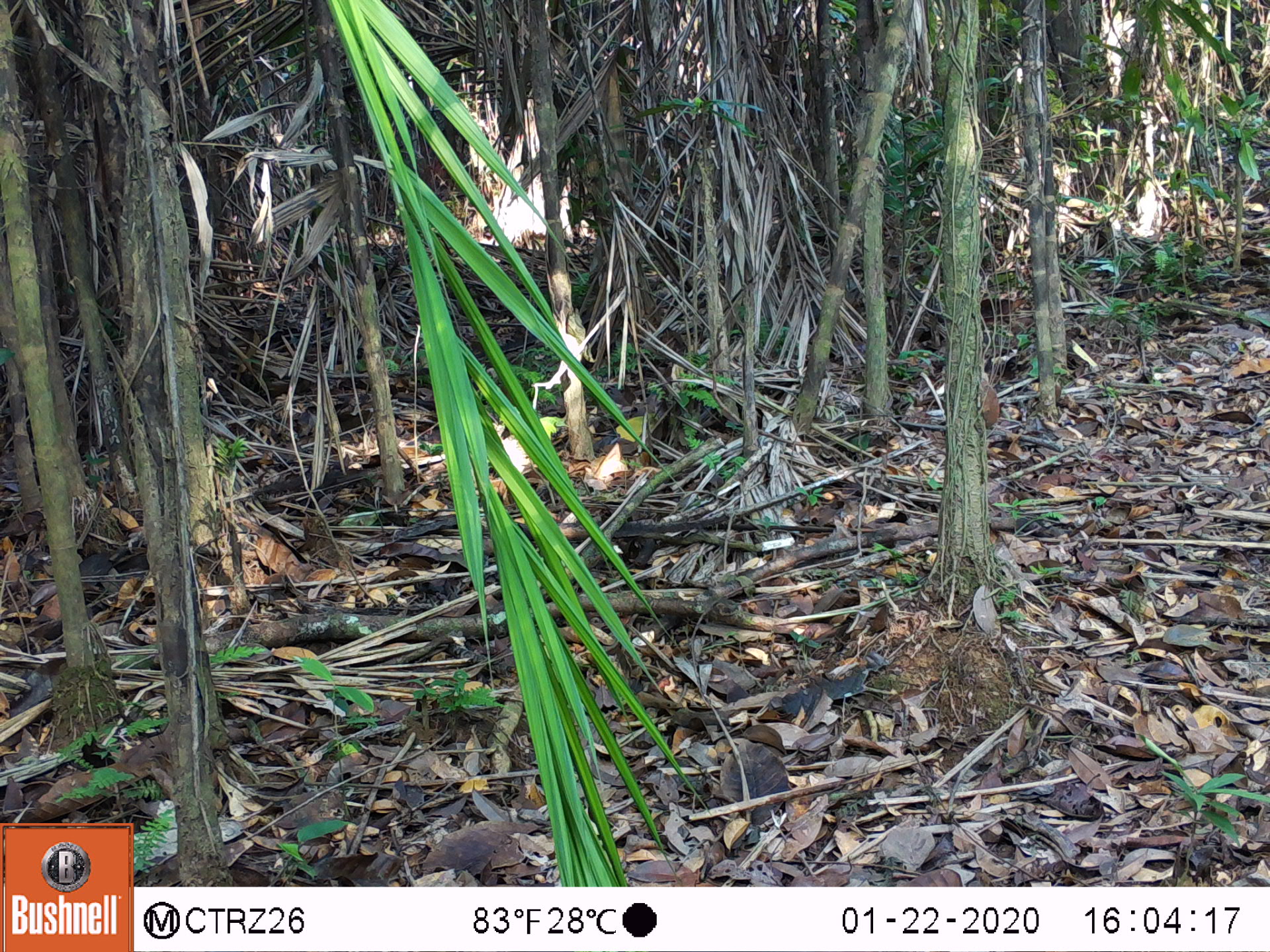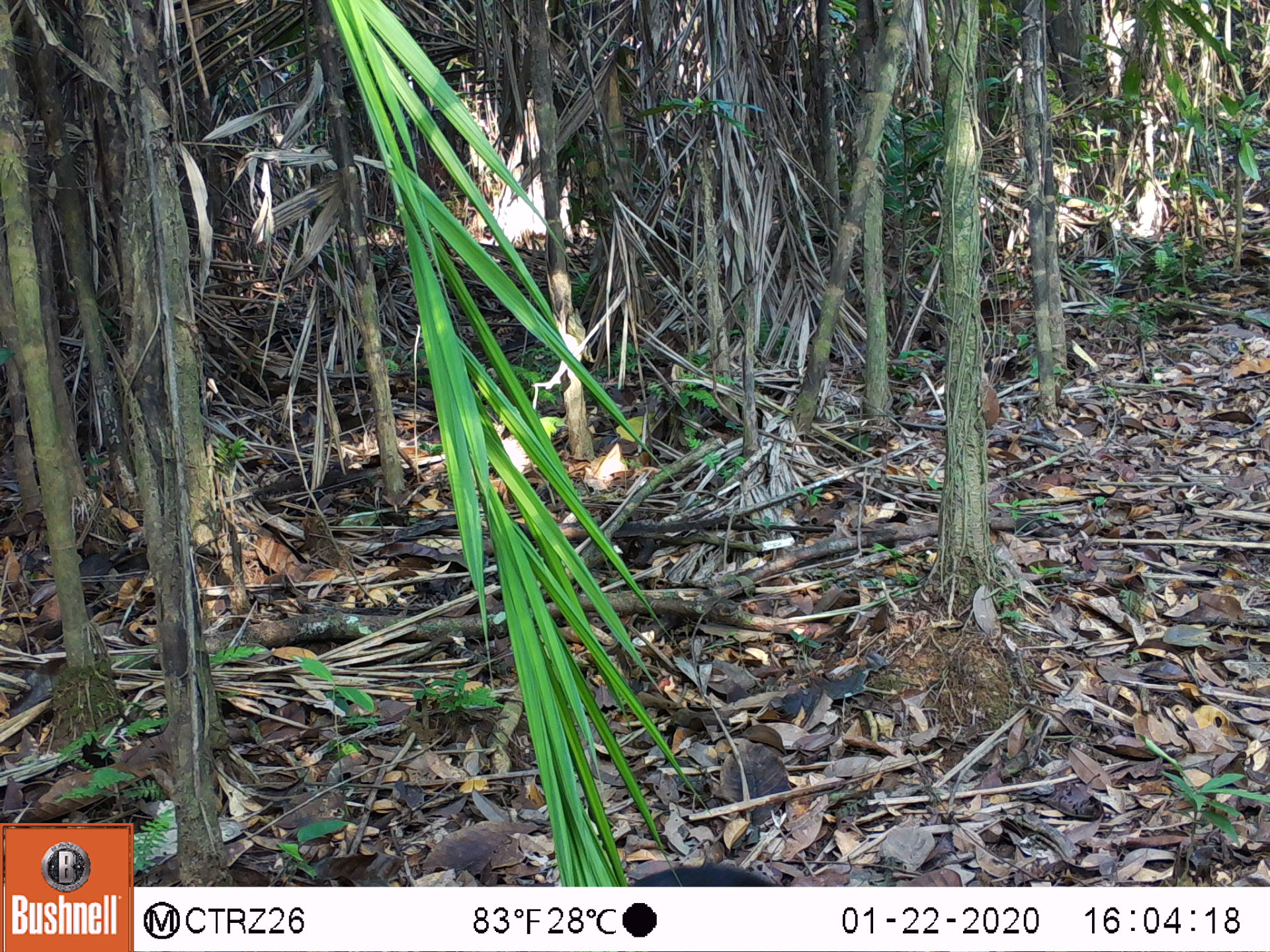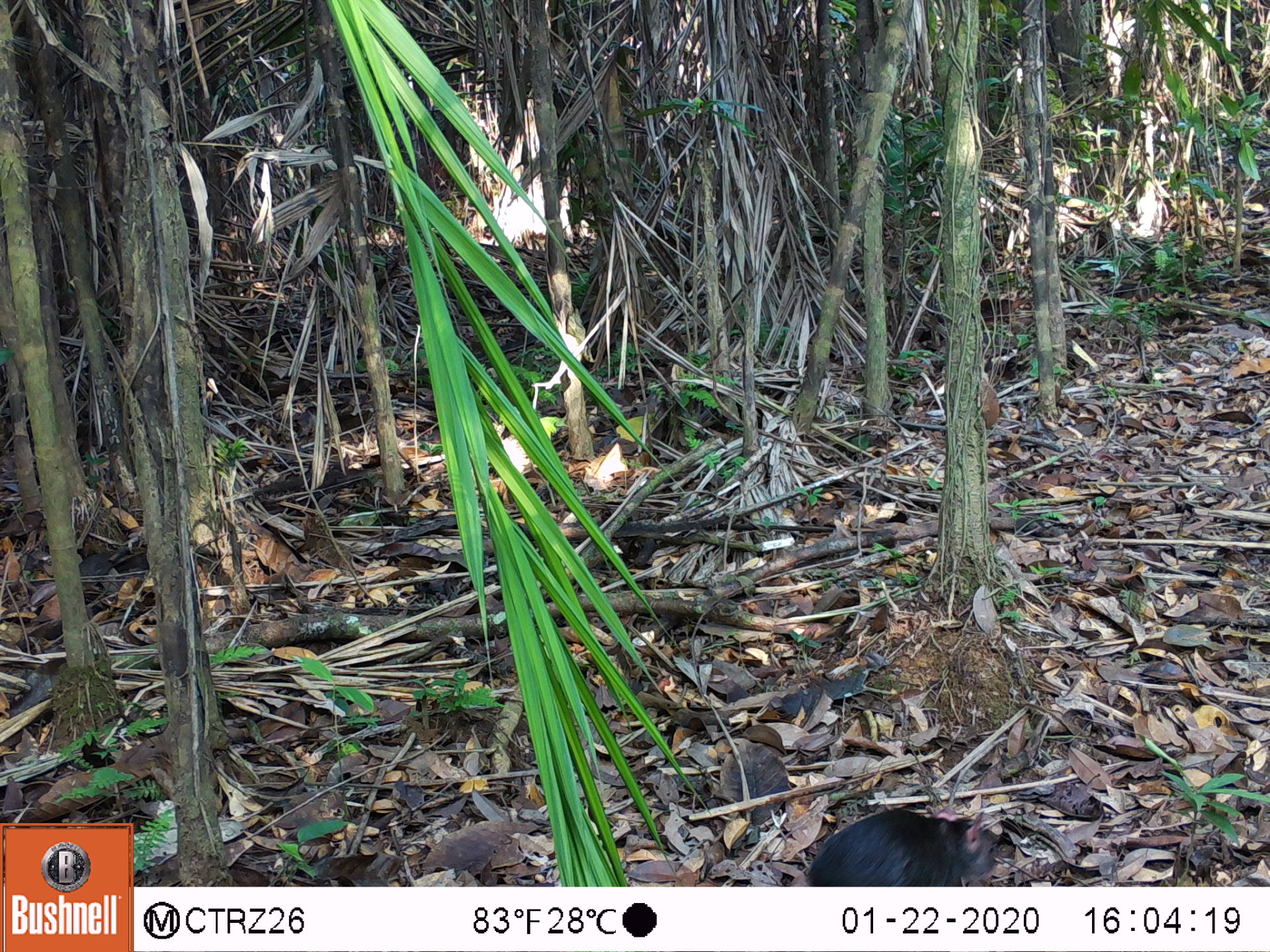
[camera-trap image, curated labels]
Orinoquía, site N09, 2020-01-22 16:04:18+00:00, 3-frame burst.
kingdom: Animalia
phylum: Chordata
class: Mammalia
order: Rodentia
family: Dasyproctidae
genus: Dasyprocta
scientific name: Dasyprocta fuliginosa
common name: black agouti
Black agouti (Dasyprocta fuliginosa).